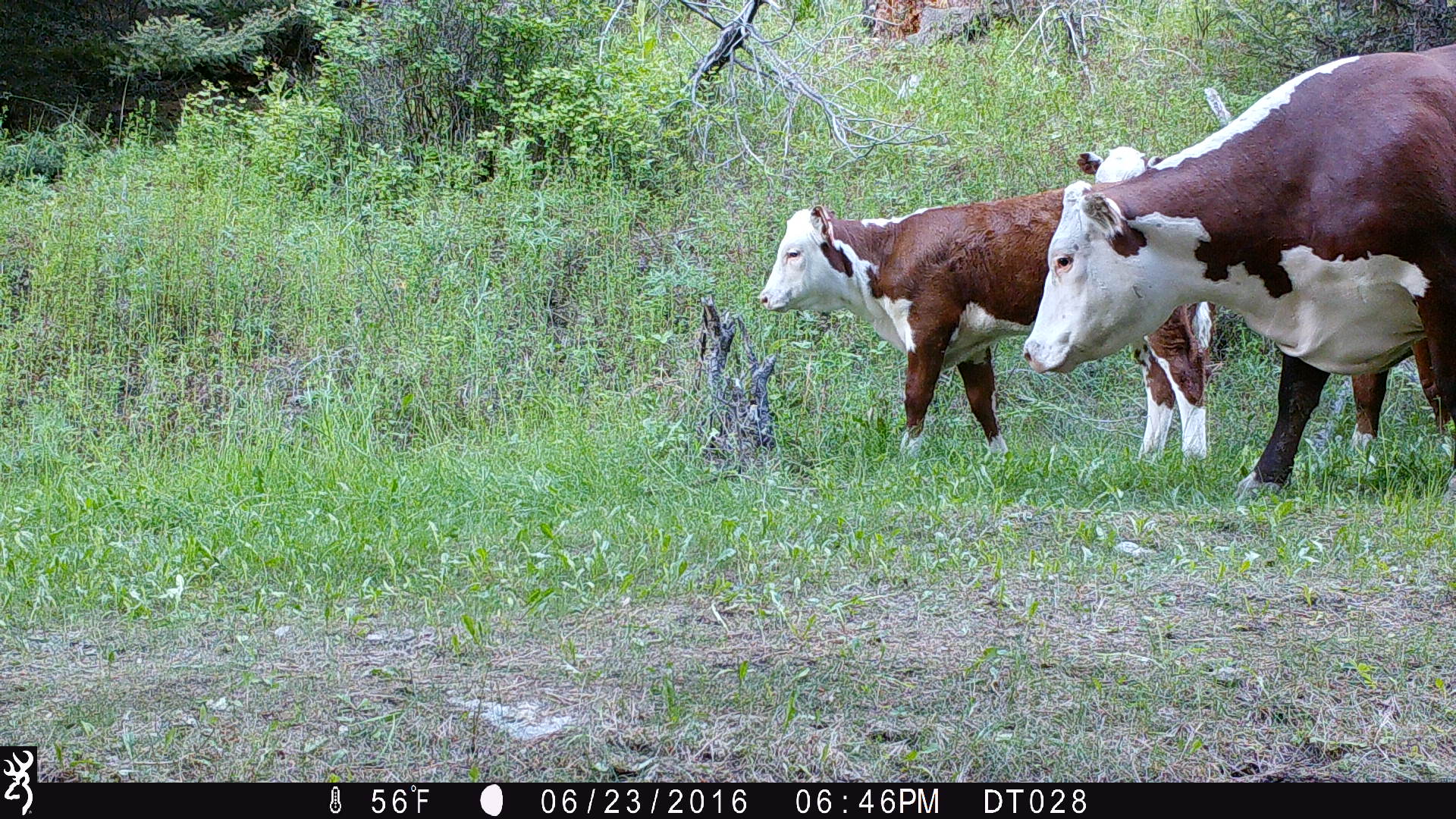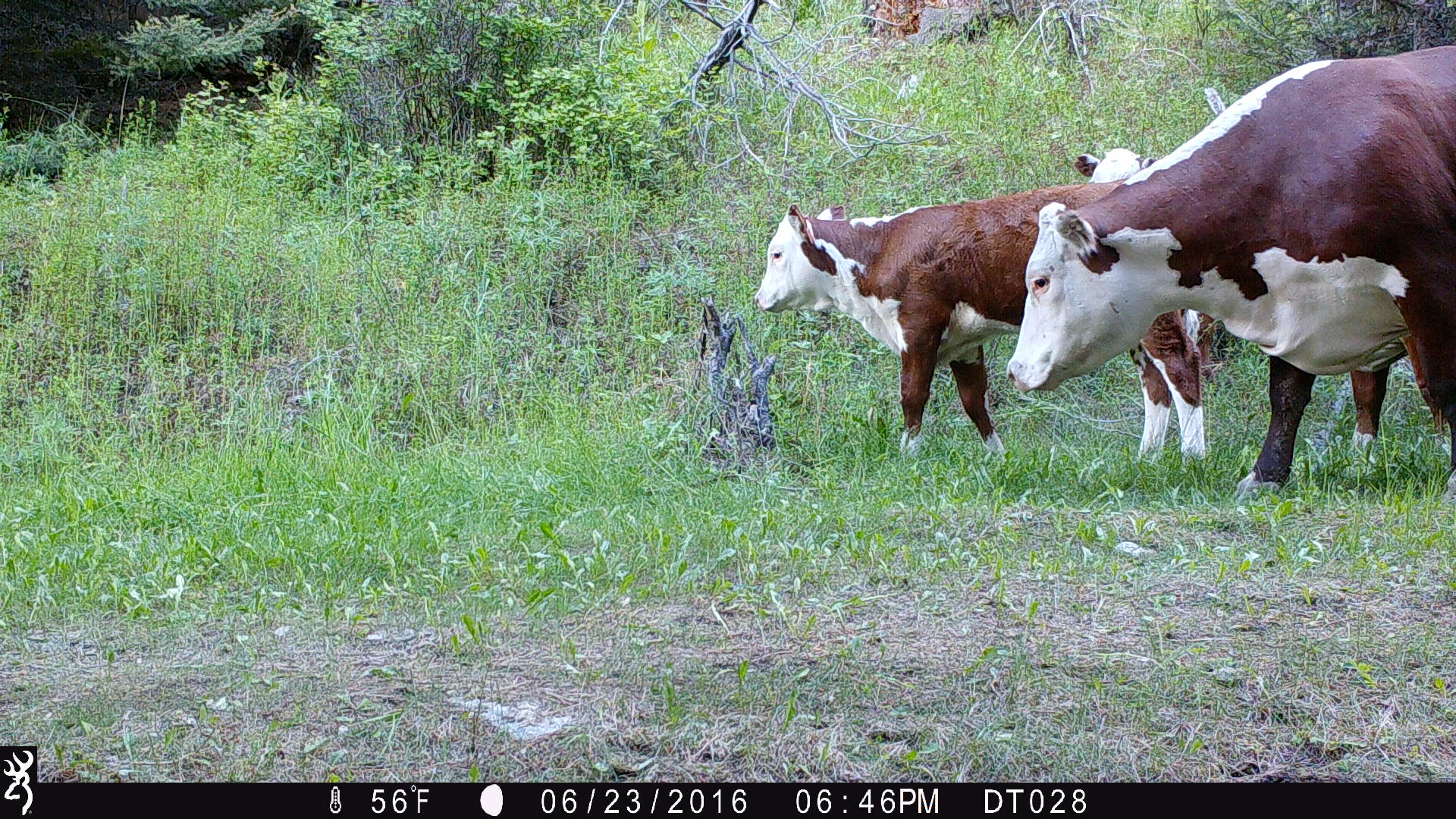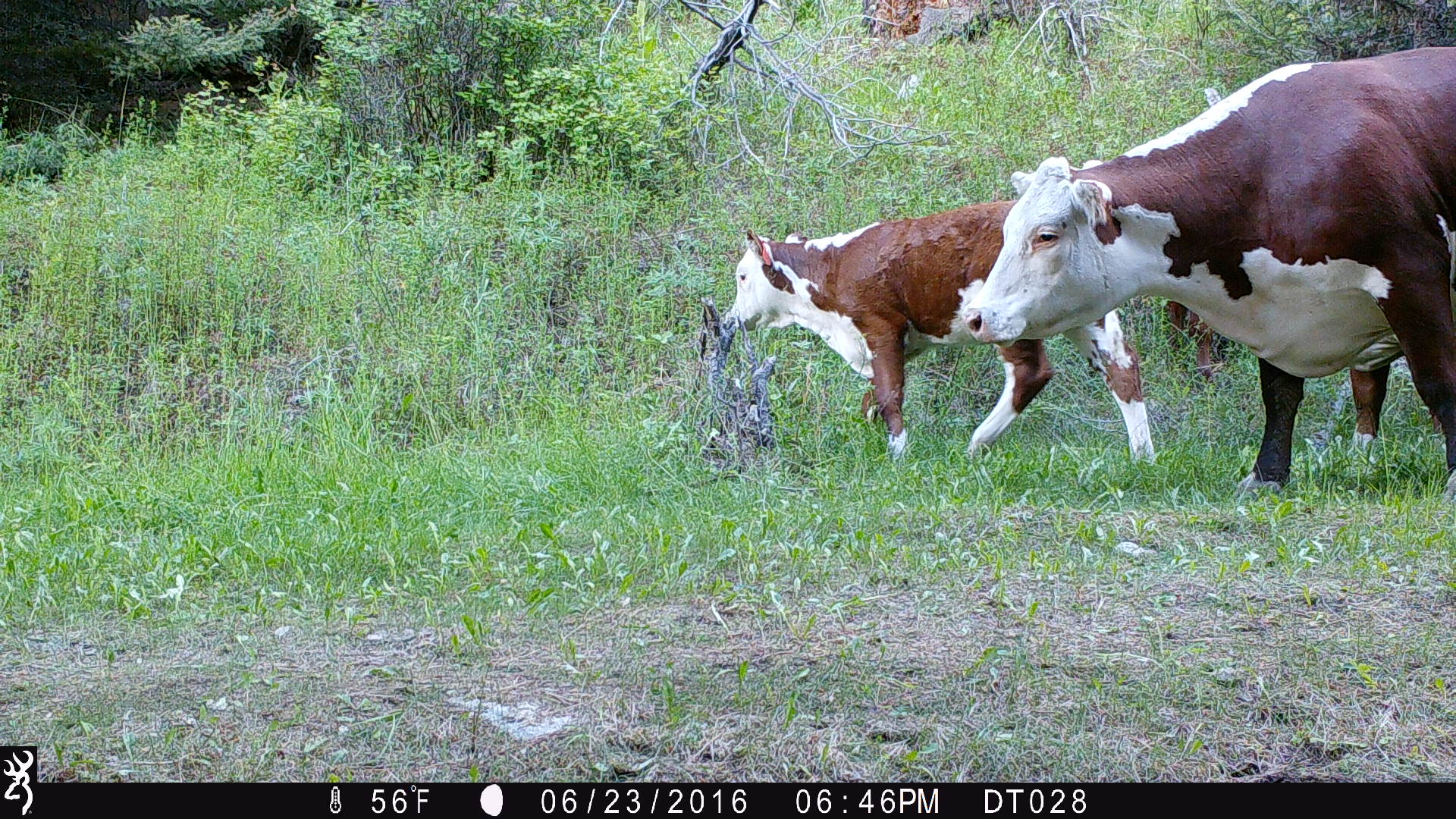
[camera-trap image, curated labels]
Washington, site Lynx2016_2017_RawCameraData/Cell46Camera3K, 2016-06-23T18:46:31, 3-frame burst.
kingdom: Animalia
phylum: Chordata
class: Mammalia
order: Artiodactyla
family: Bovidae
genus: Bos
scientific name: Bos taurus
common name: domestic cattle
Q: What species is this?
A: Domestic cattle (Bos taurus).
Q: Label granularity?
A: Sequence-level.